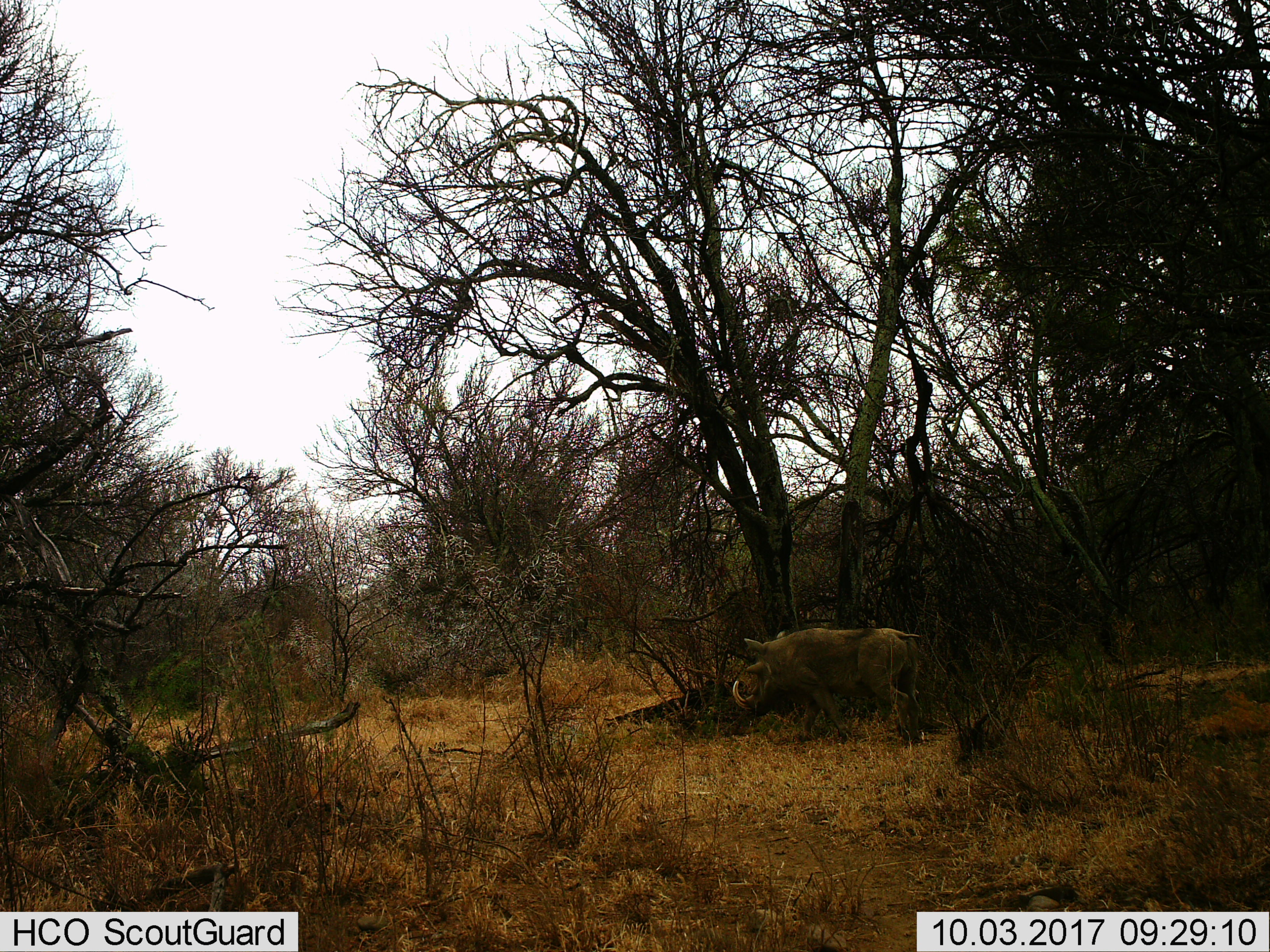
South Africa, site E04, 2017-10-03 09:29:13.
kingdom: Animalia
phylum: Chordata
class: Mammalia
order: Artiodactyla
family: Suidae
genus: Phacochoerus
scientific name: Phacochoerus africanus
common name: warthog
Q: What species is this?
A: Warthog (Phacochoerus africanus).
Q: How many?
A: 1.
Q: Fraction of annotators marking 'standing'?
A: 30%.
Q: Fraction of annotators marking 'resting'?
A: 0%.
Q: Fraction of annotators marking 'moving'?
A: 70%.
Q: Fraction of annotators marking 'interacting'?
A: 0%.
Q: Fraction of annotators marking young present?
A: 0%.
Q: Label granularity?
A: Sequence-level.